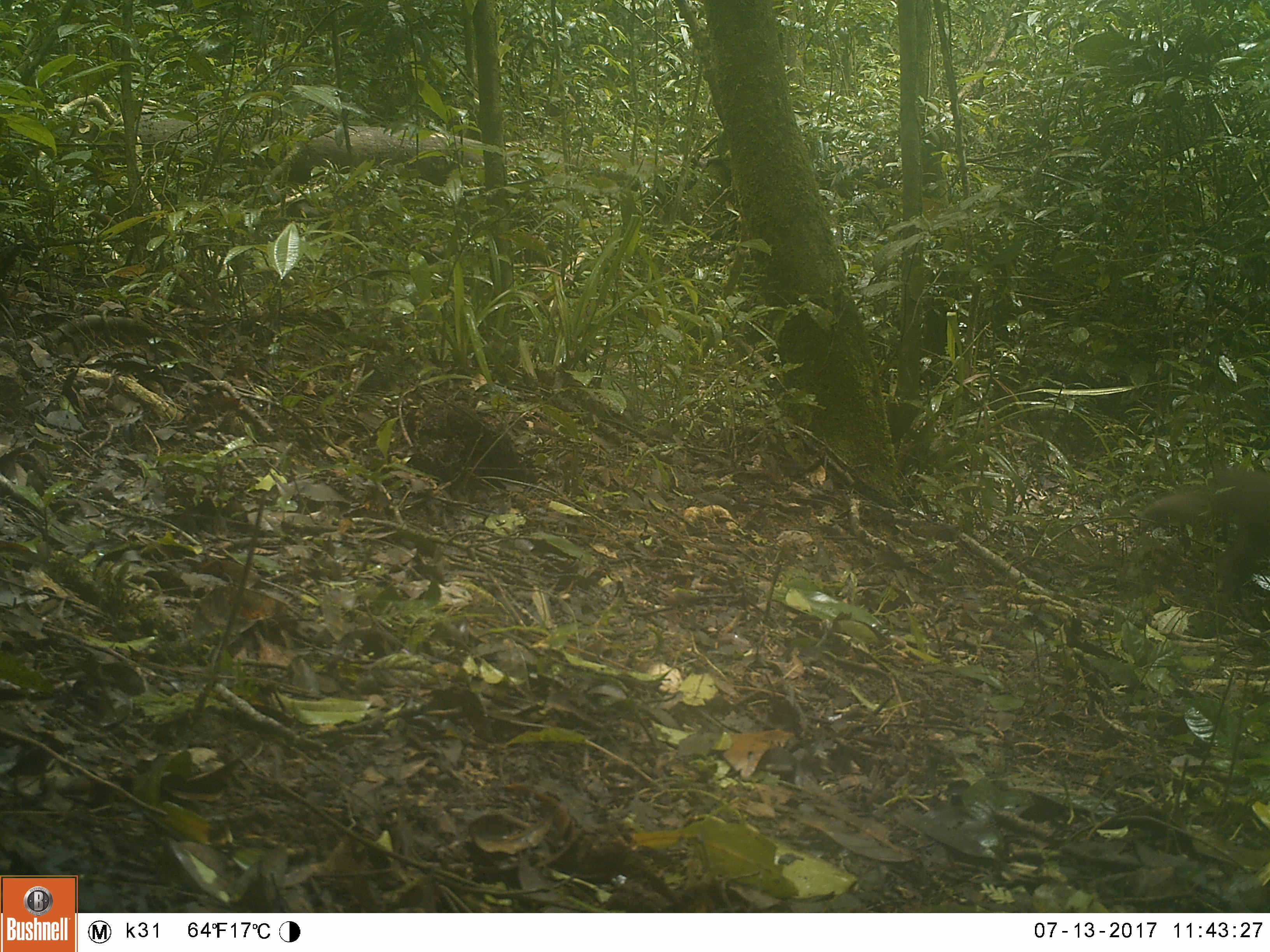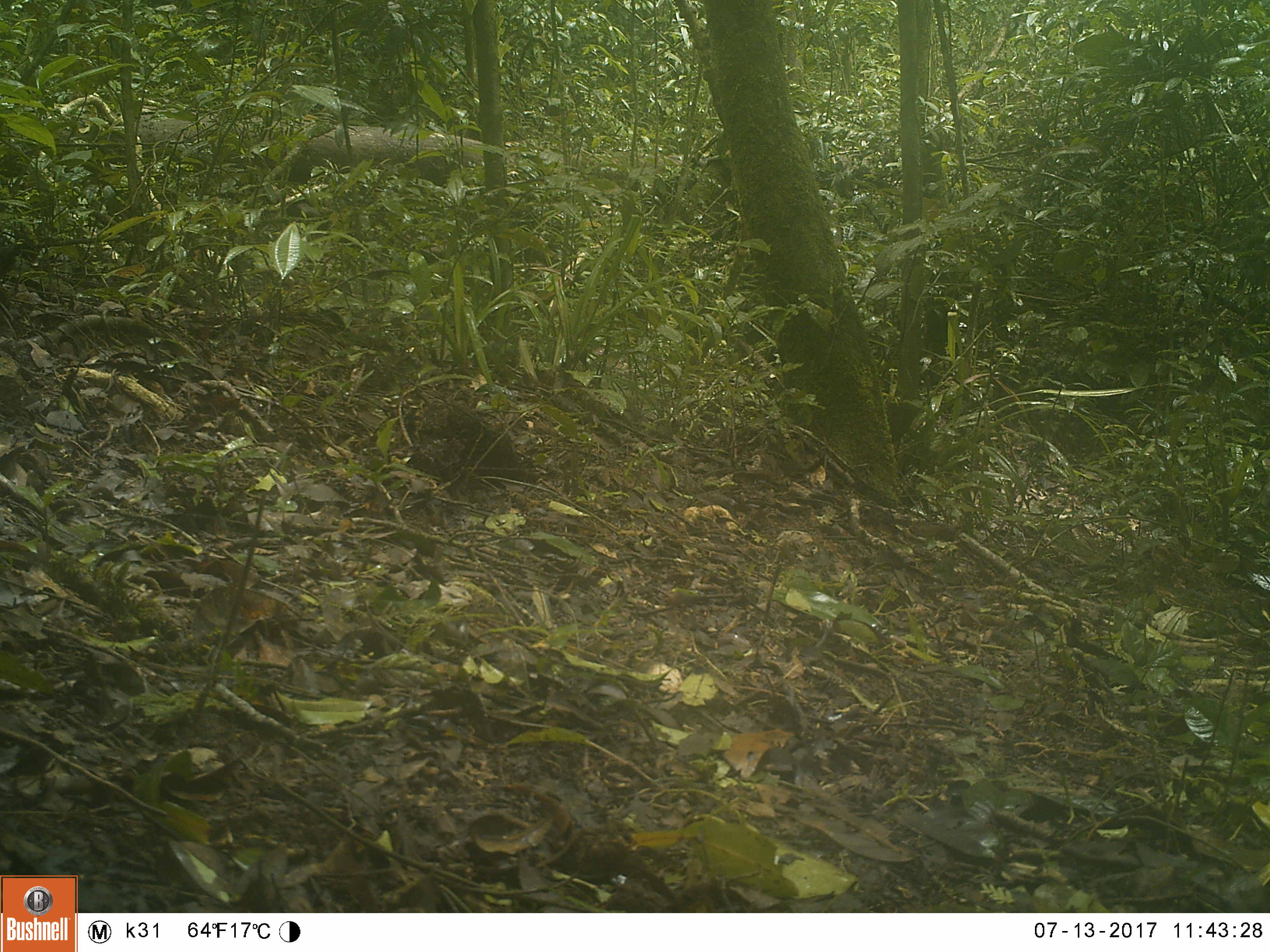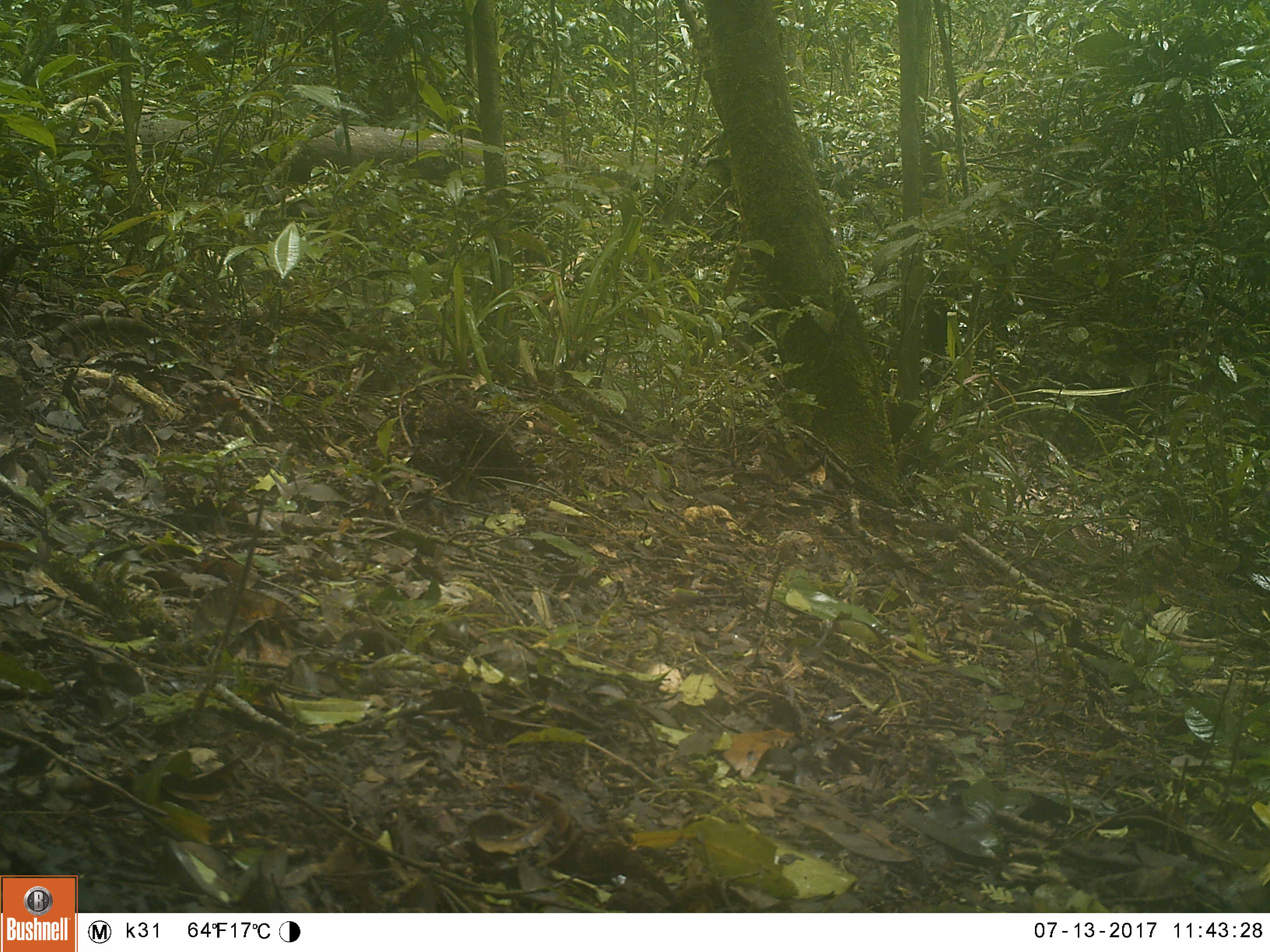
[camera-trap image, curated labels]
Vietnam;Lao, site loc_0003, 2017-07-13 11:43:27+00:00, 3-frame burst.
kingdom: Animalia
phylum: Chordata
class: Mammalia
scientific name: Mammalia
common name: mammal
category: unidentified small mammal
Unidentified small mammal (mammal) (Mammalia). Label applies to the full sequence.